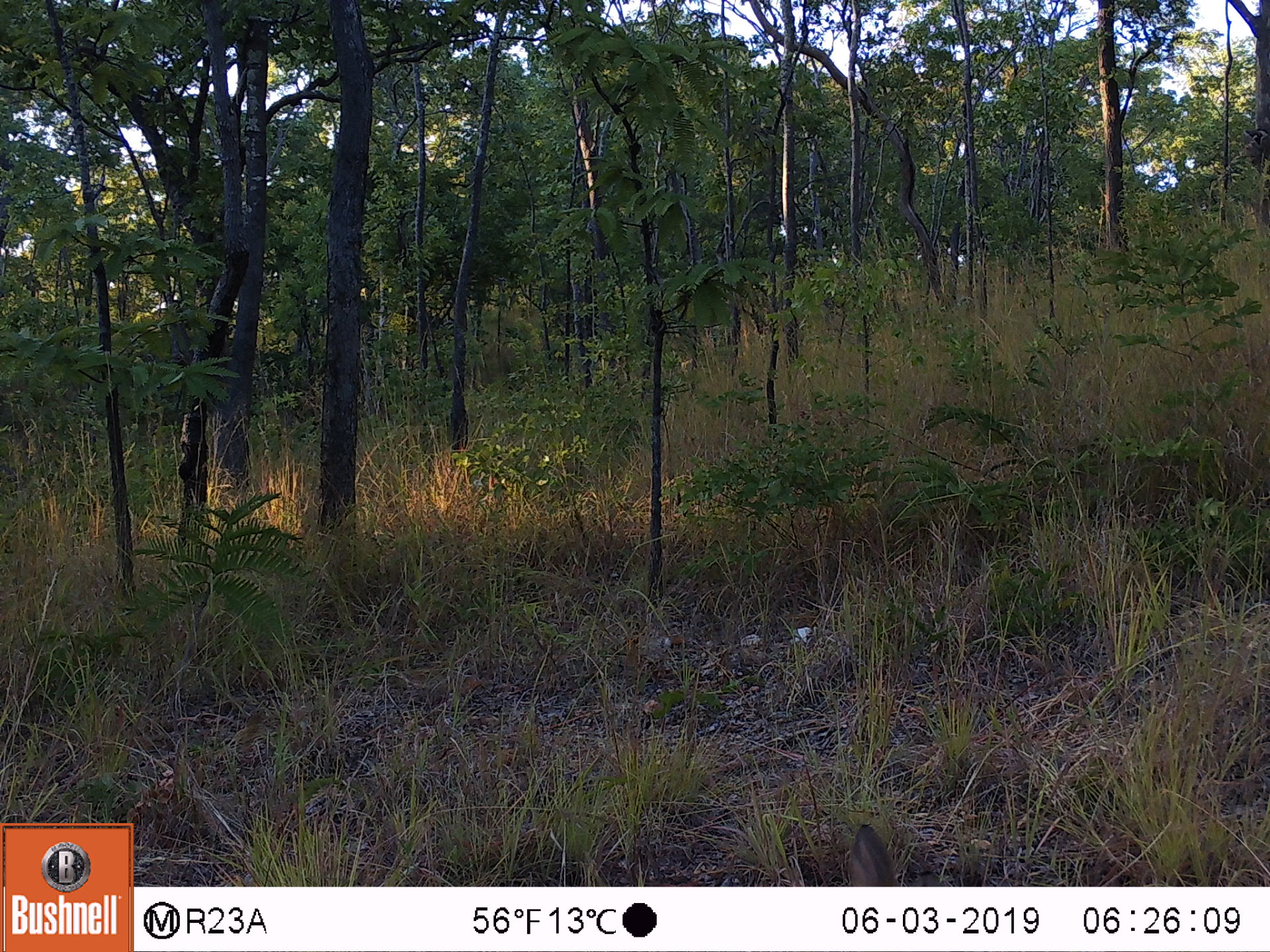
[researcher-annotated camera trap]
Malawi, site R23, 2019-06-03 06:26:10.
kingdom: Animalia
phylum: Chordata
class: Mammalia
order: Artiodactyla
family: Bovidae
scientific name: Antilopinae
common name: small antelope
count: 1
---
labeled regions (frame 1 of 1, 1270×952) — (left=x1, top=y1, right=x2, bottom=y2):
small antelope: (left=843, top=821, right=897, bottom=882)